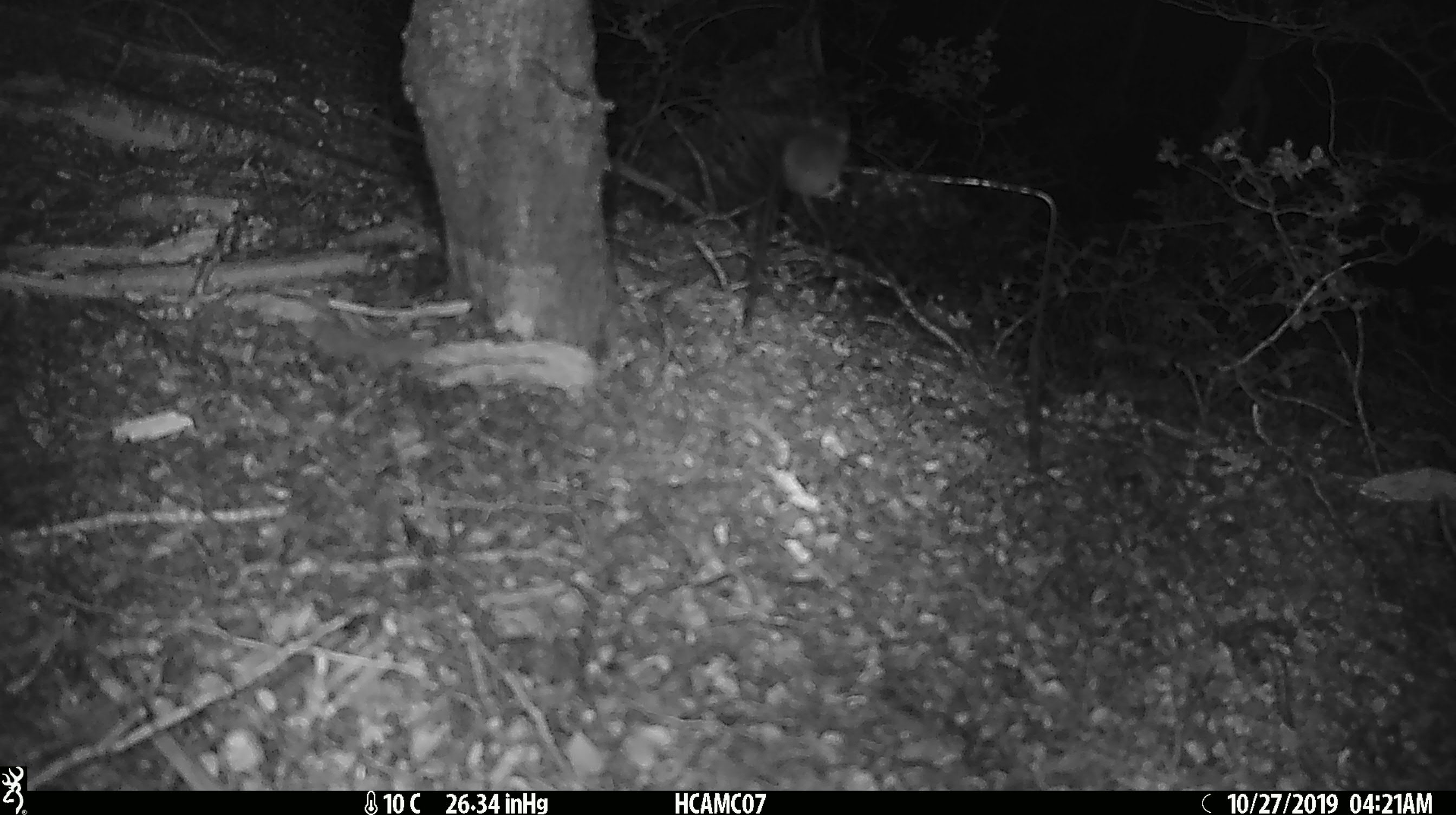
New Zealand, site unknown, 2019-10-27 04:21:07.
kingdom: Animalia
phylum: Chordata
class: Mammalia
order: Rodentia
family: Muridae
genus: Mus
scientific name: Mus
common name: mouse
Mouse (Mus).